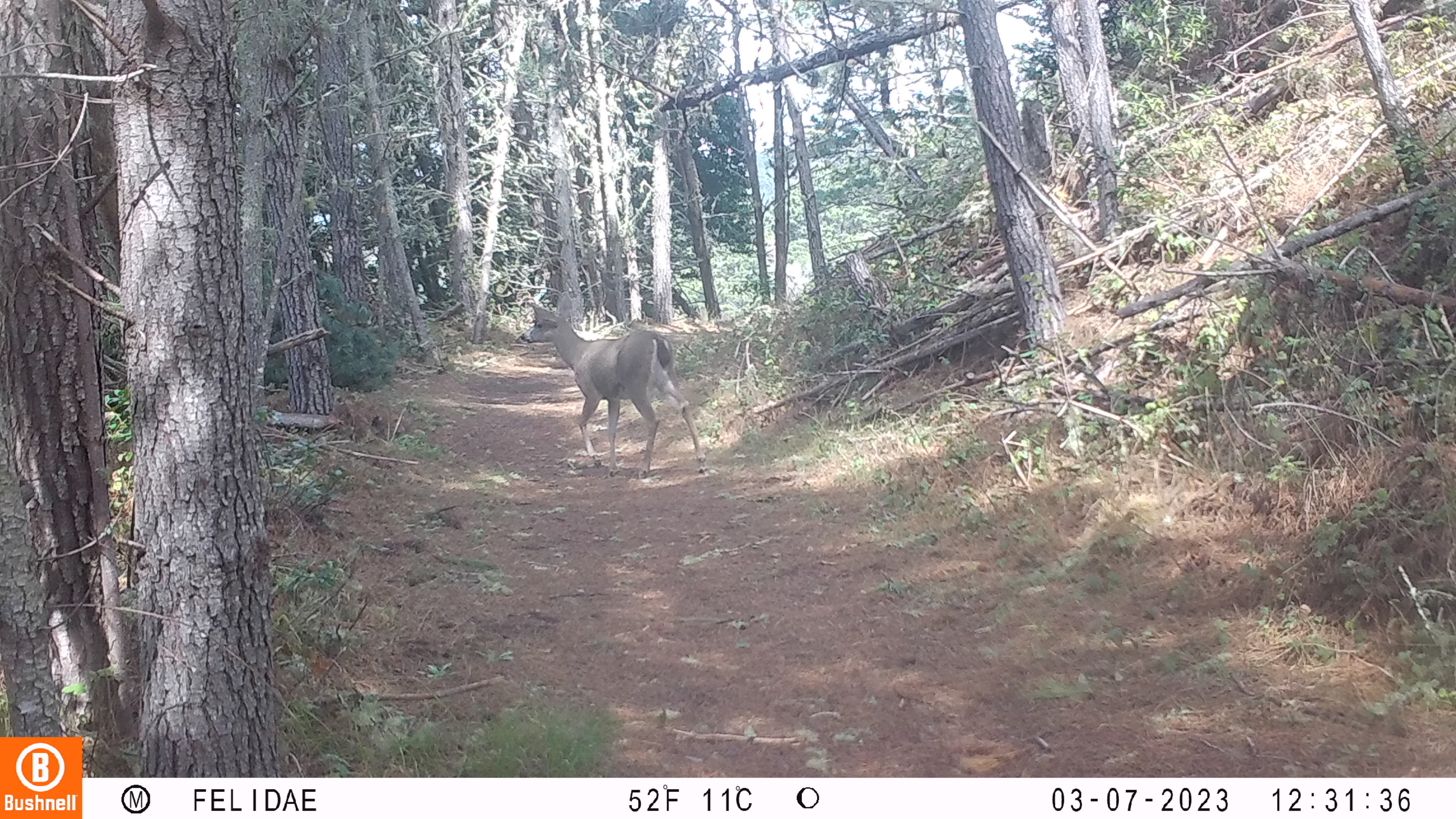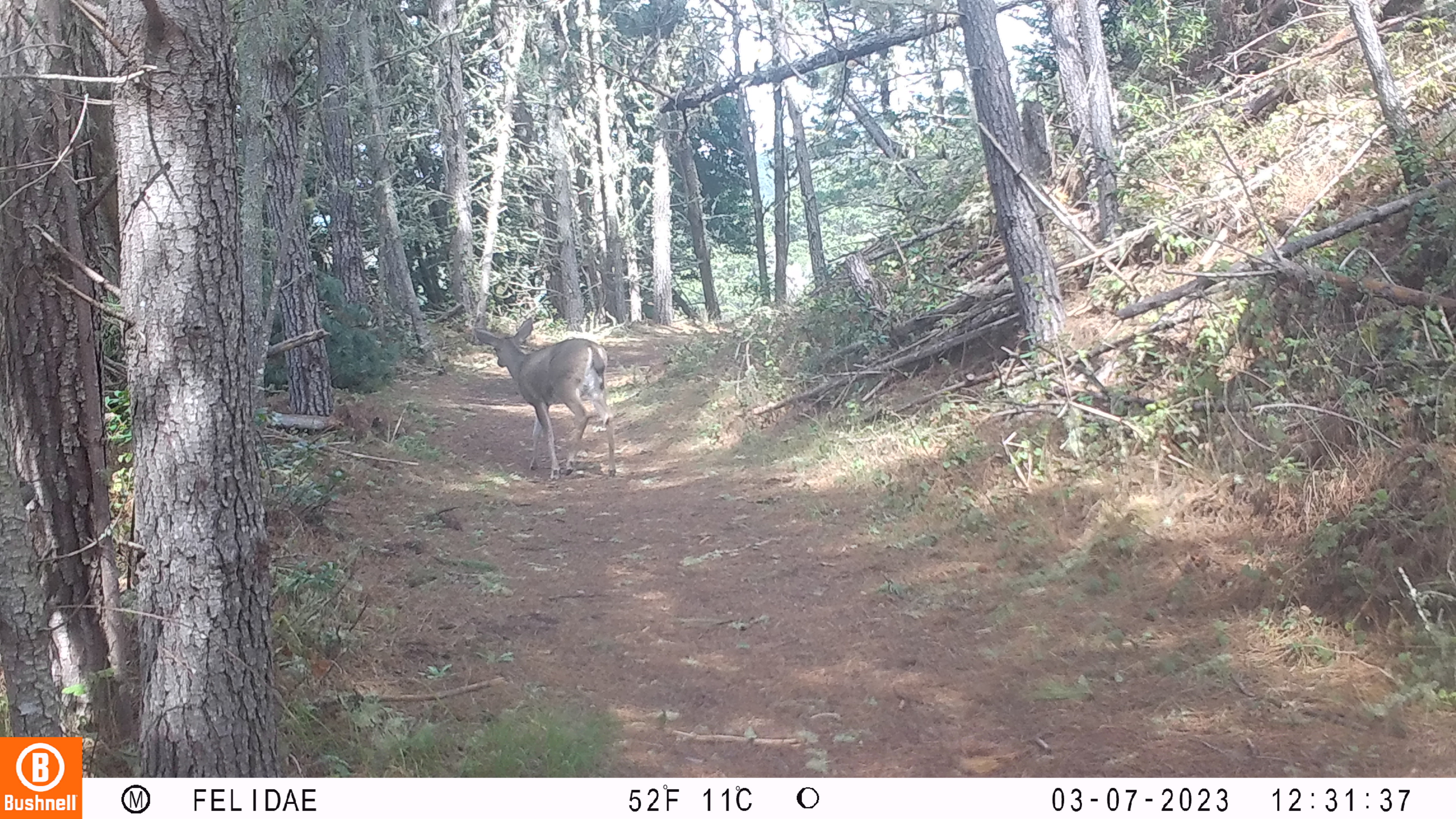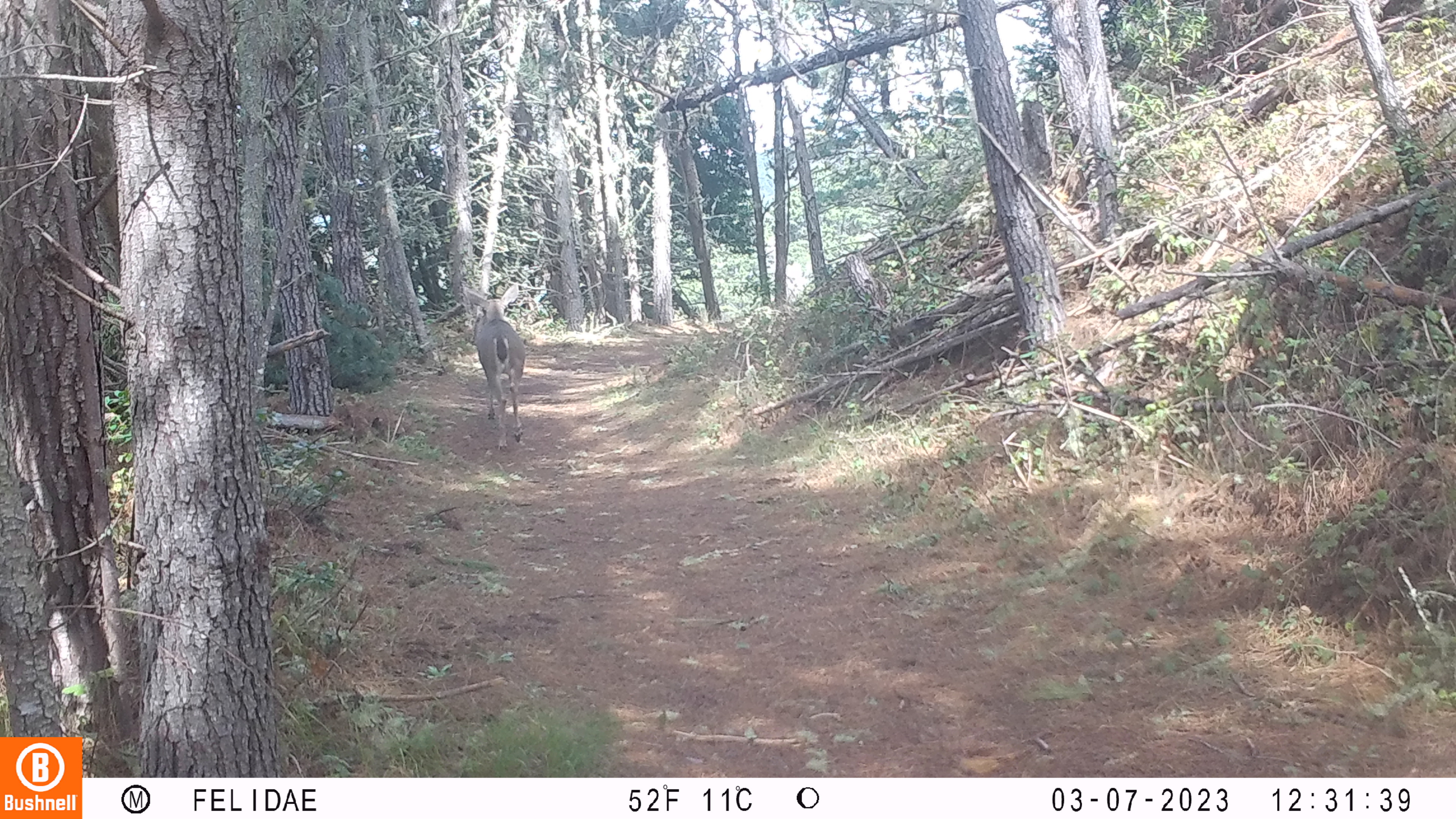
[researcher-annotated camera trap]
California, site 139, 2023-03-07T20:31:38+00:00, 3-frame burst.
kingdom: Animalia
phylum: Chordata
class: Mammalia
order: Artiodactyla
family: Cervidae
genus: Odocoileus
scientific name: Odocoileus hemionus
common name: mule deer